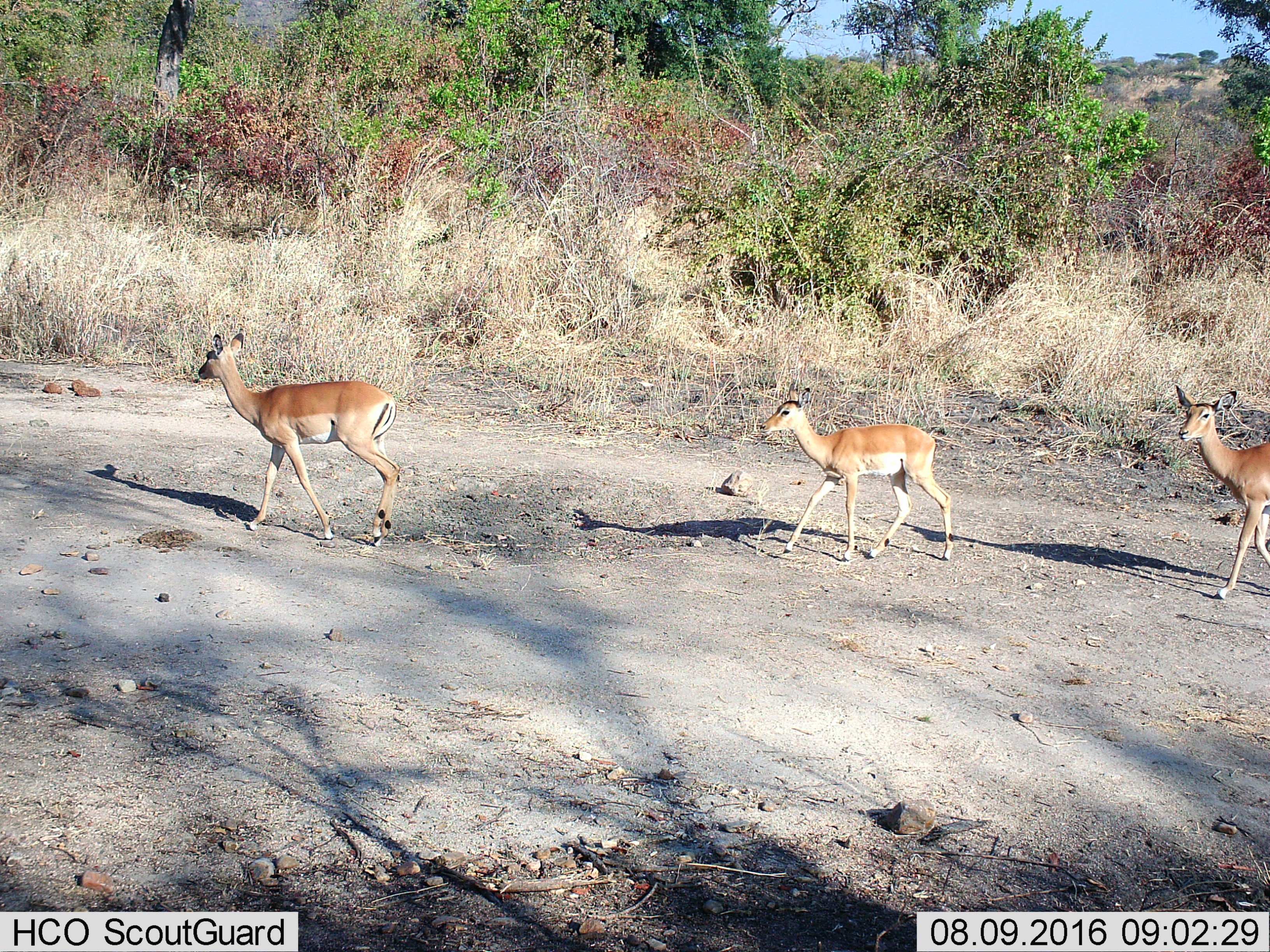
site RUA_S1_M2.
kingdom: Animalia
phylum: Chordata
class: Mammalia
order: Artiodactyla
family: Bovidae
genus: Aepyceros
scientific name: Aepyceros melampus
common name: impala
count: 3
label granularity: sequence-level